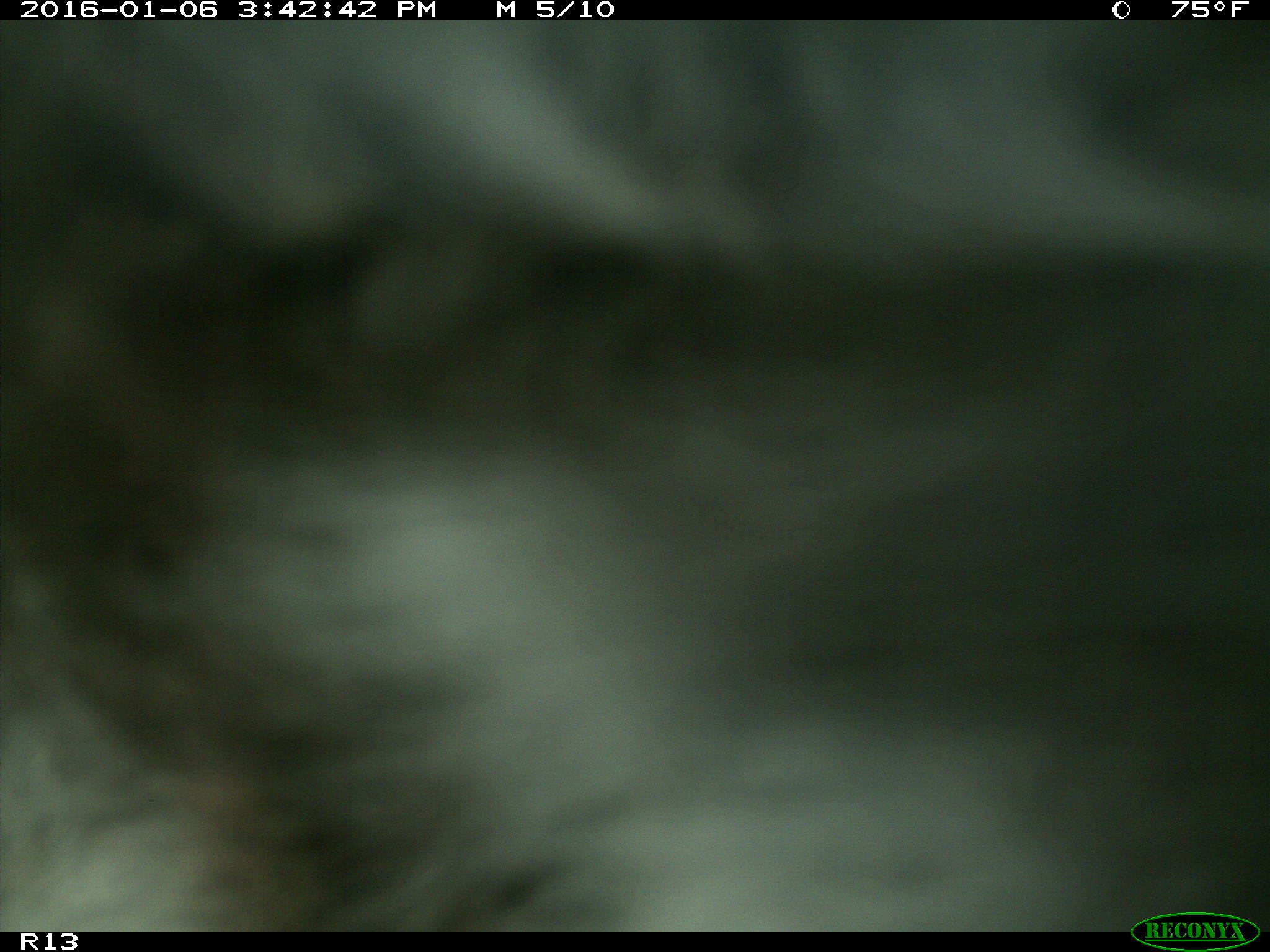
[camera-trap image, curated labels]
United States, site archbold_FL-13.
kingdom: Animalia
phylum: Chordata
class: Mammalia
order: Artiodactyla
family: Bovidae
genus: Bos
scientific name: Bos taurus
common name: domestic cow